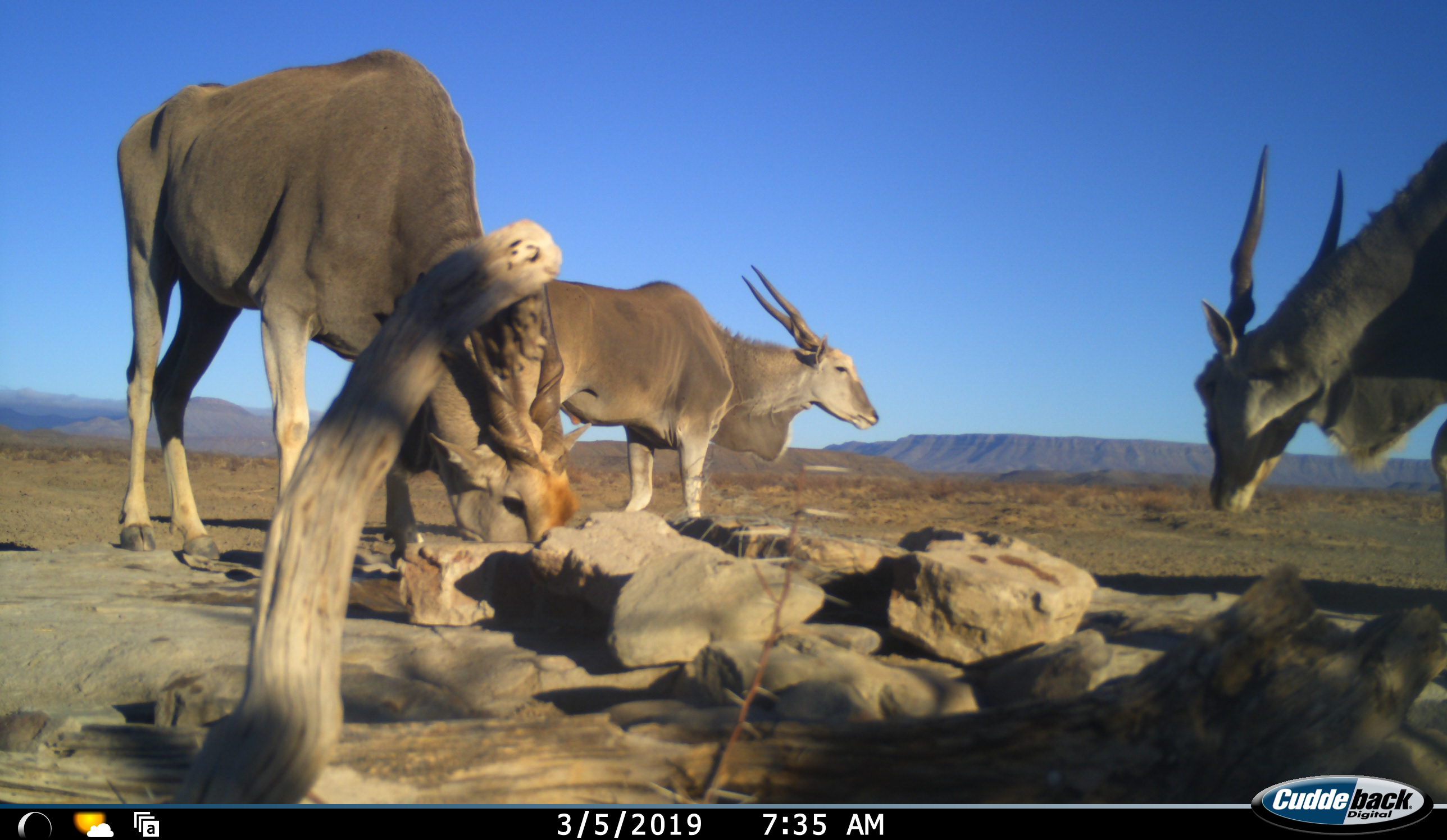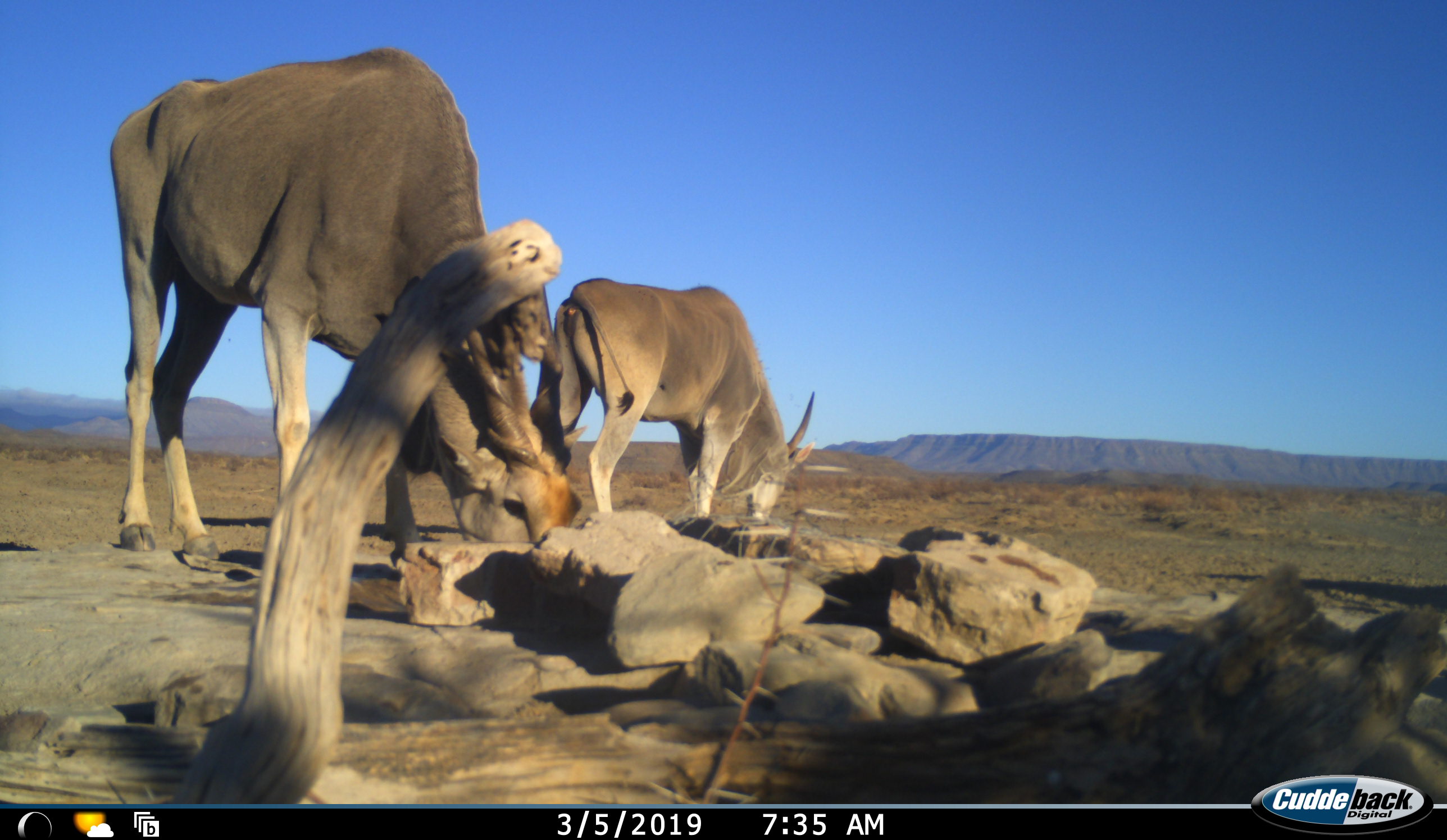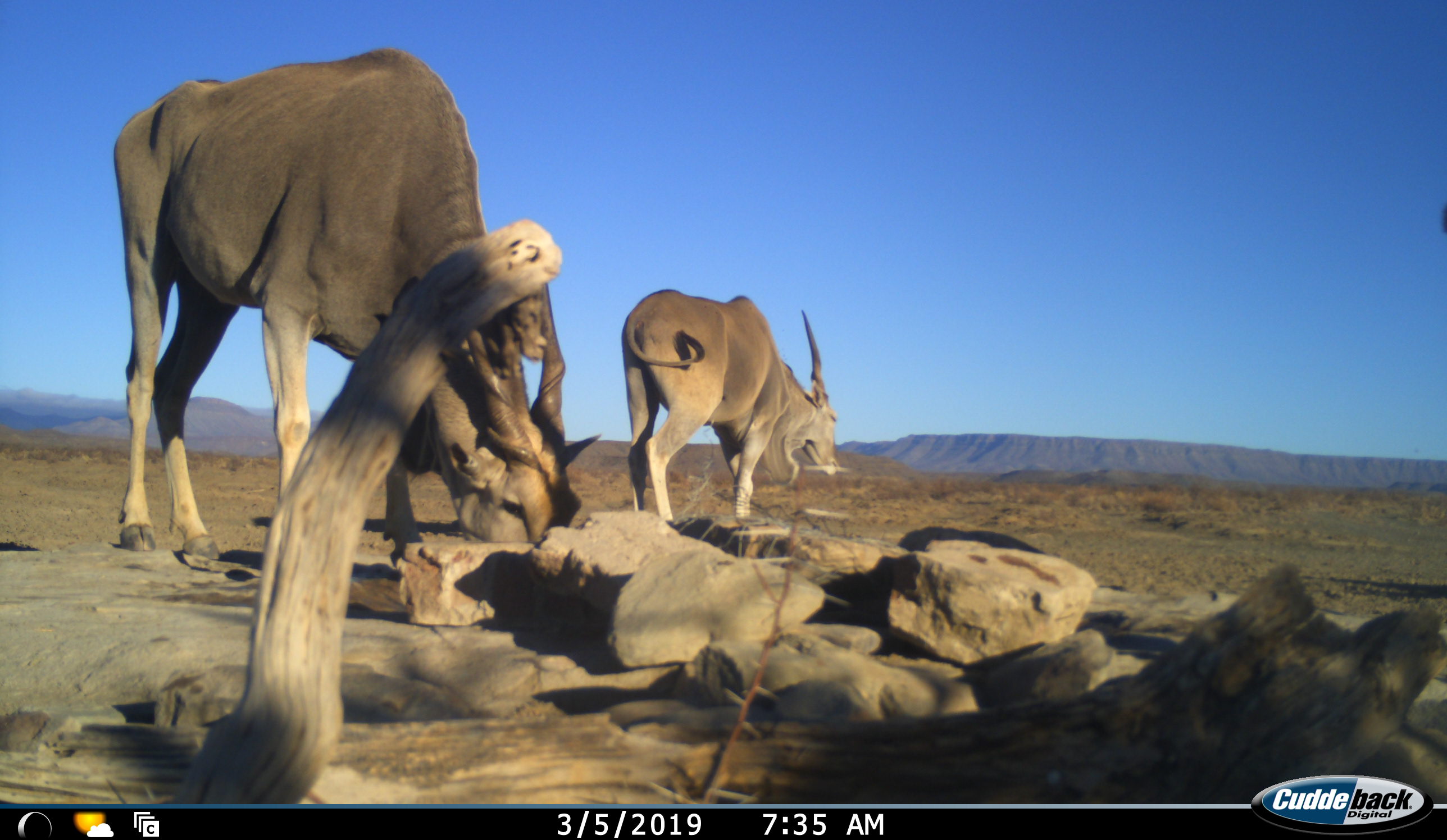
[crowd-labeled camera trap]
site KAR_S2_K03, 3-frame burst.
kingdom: Animalia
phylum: Chordata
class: Mammalia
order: Artiodactyla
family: Bovidae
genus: Tragelaphus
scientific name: Tragelaphus oryx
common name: eland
Eland (Tragelaphus oryx), count 3. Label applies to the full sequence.